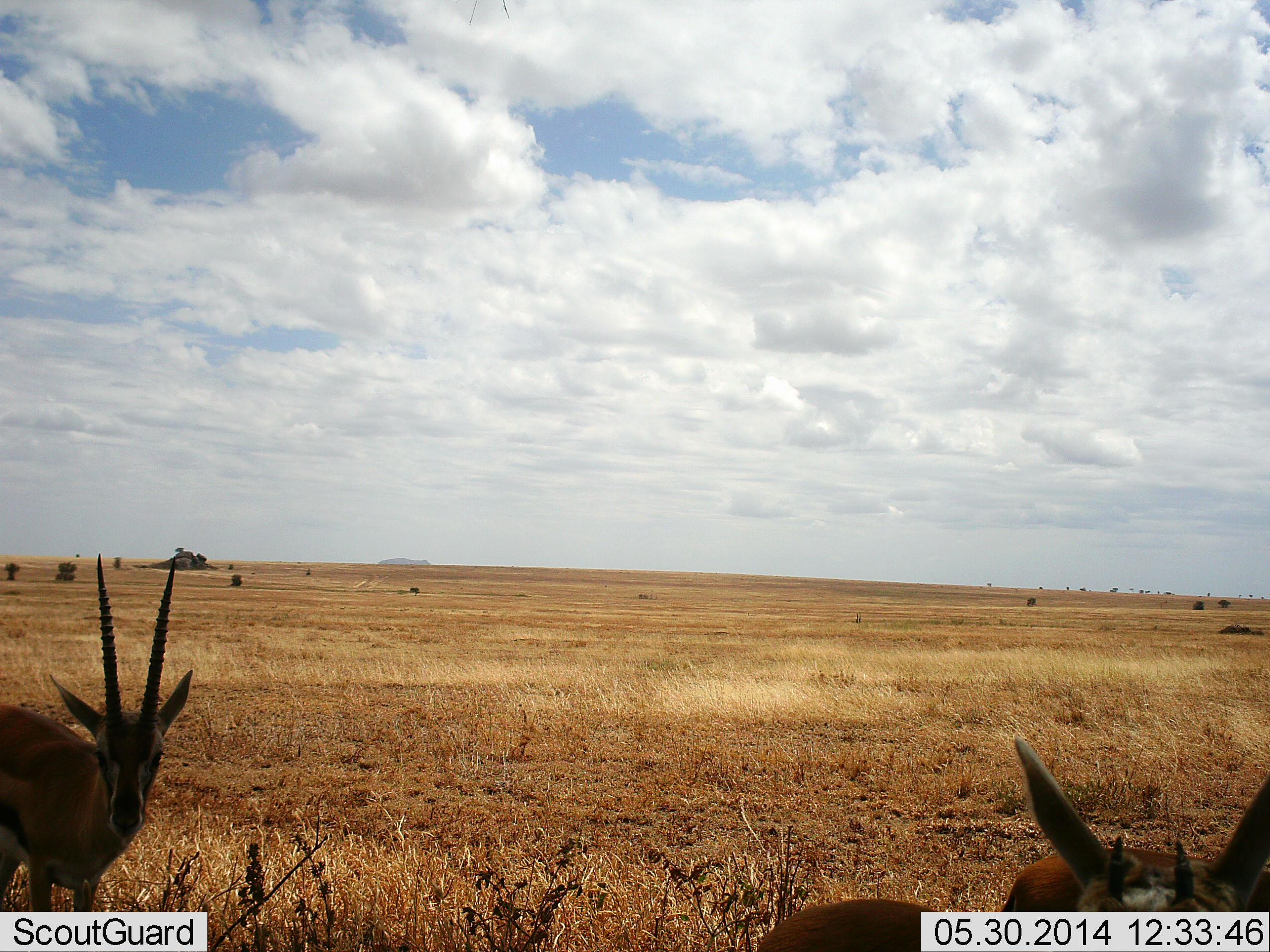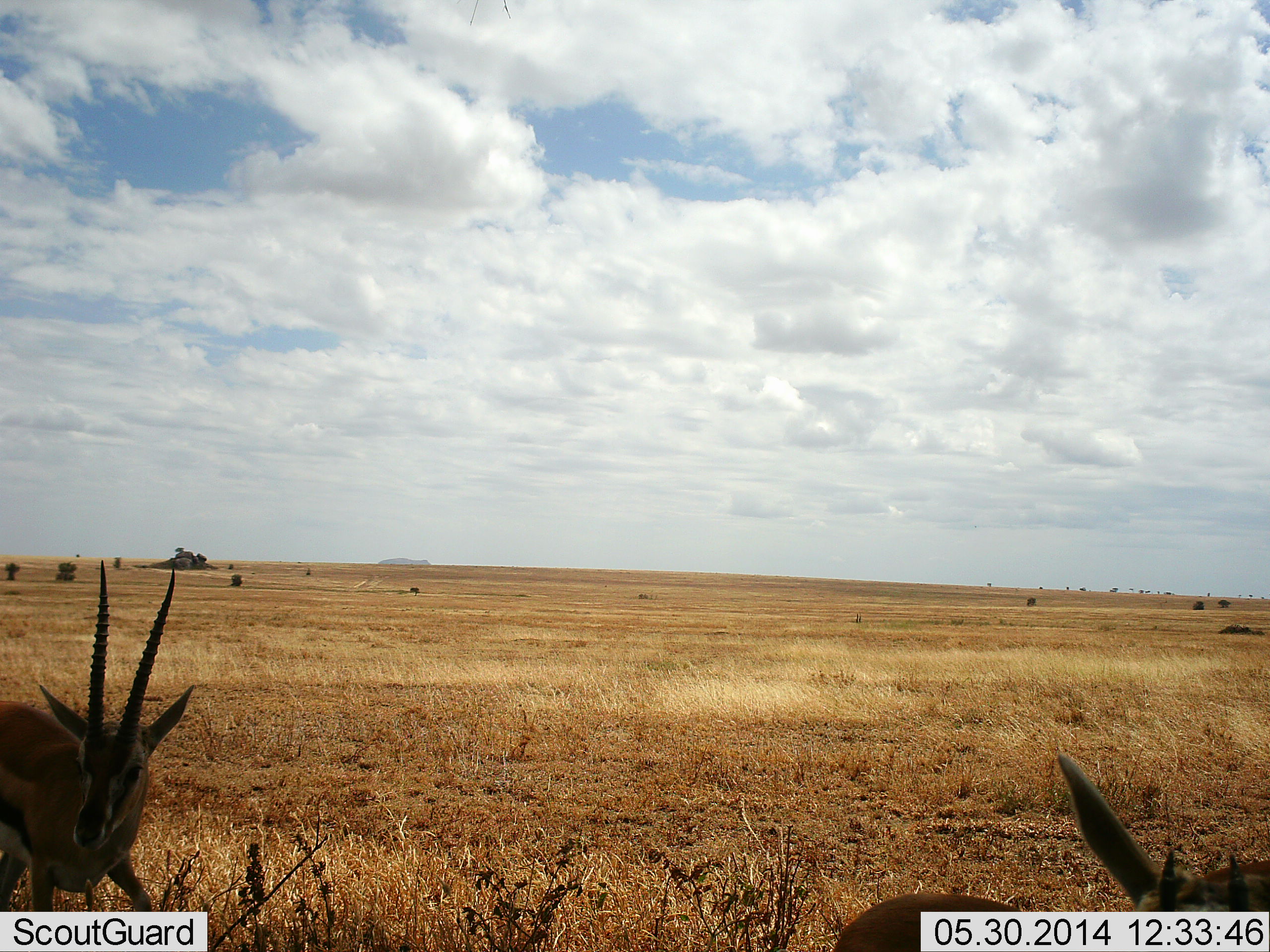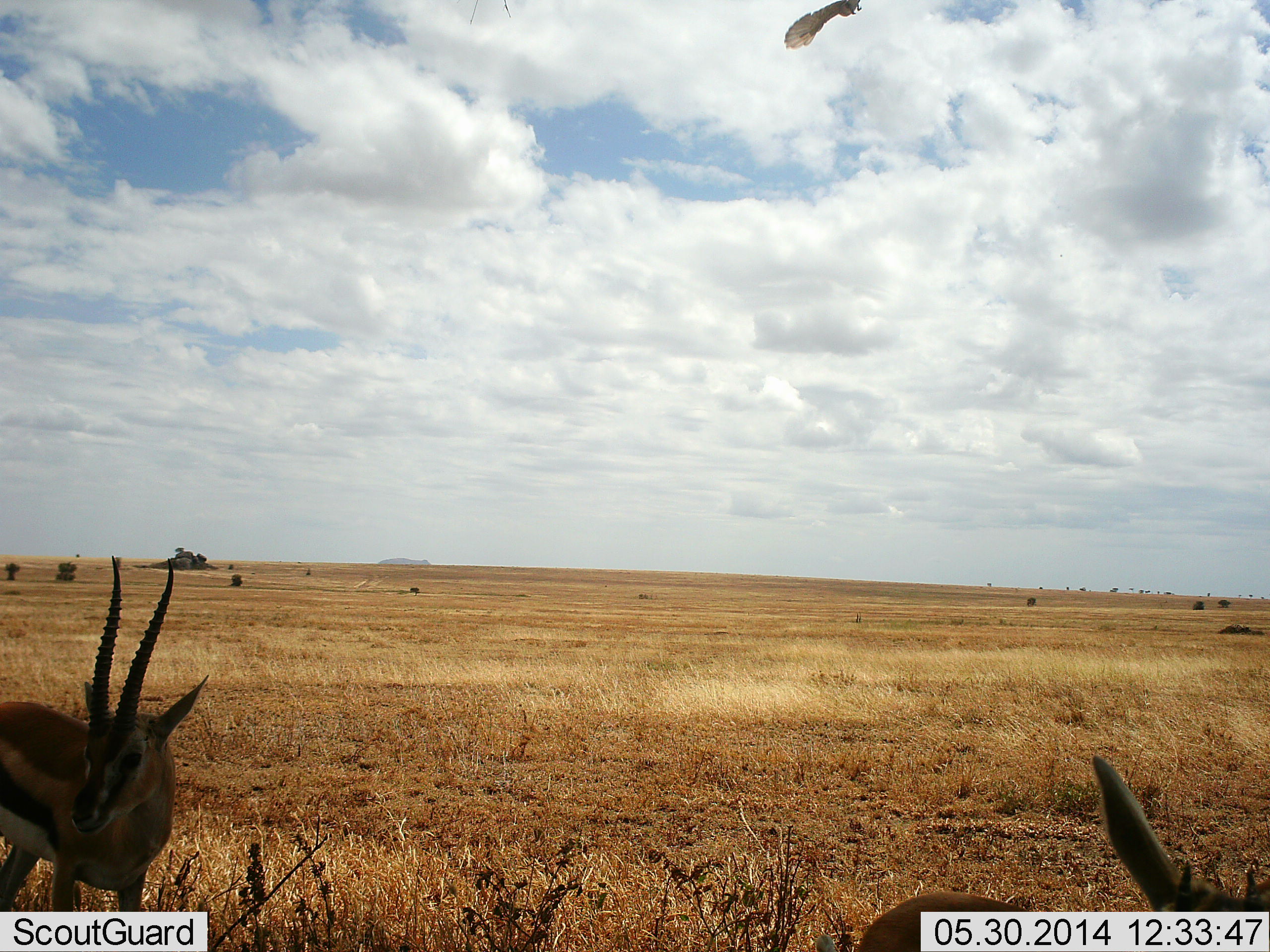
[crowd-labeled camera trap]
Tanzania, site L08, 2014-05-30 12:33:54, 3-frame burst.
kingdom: Animalia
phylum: Chordata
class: Mammalia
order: Artiodactyla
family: Bovidae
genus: Eudorcas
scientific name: Eudorcas thomsonii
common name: thomson's gazelle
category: gazellethomsons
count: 2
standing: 92%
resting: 15%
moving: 0%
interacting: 0%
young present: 8%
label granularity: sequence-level